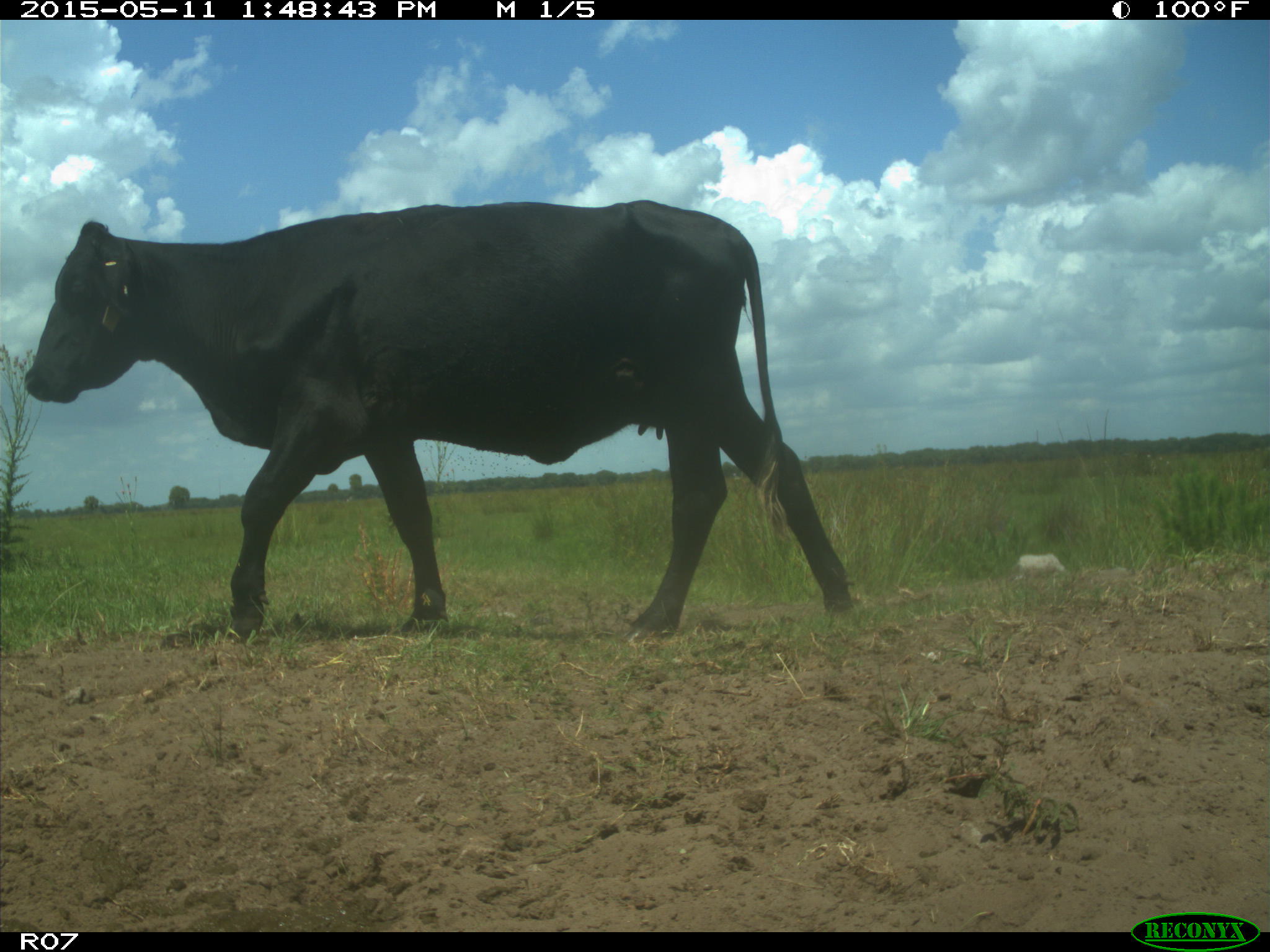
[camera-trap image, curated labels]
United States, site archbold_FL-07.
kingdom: Animalia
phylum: Chordata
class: Mammalia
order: Artiodactyla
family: Bovidae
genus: Bos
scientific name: Bos taurus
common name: domestic cow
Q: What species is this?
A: Bos taurus (domestic cow).